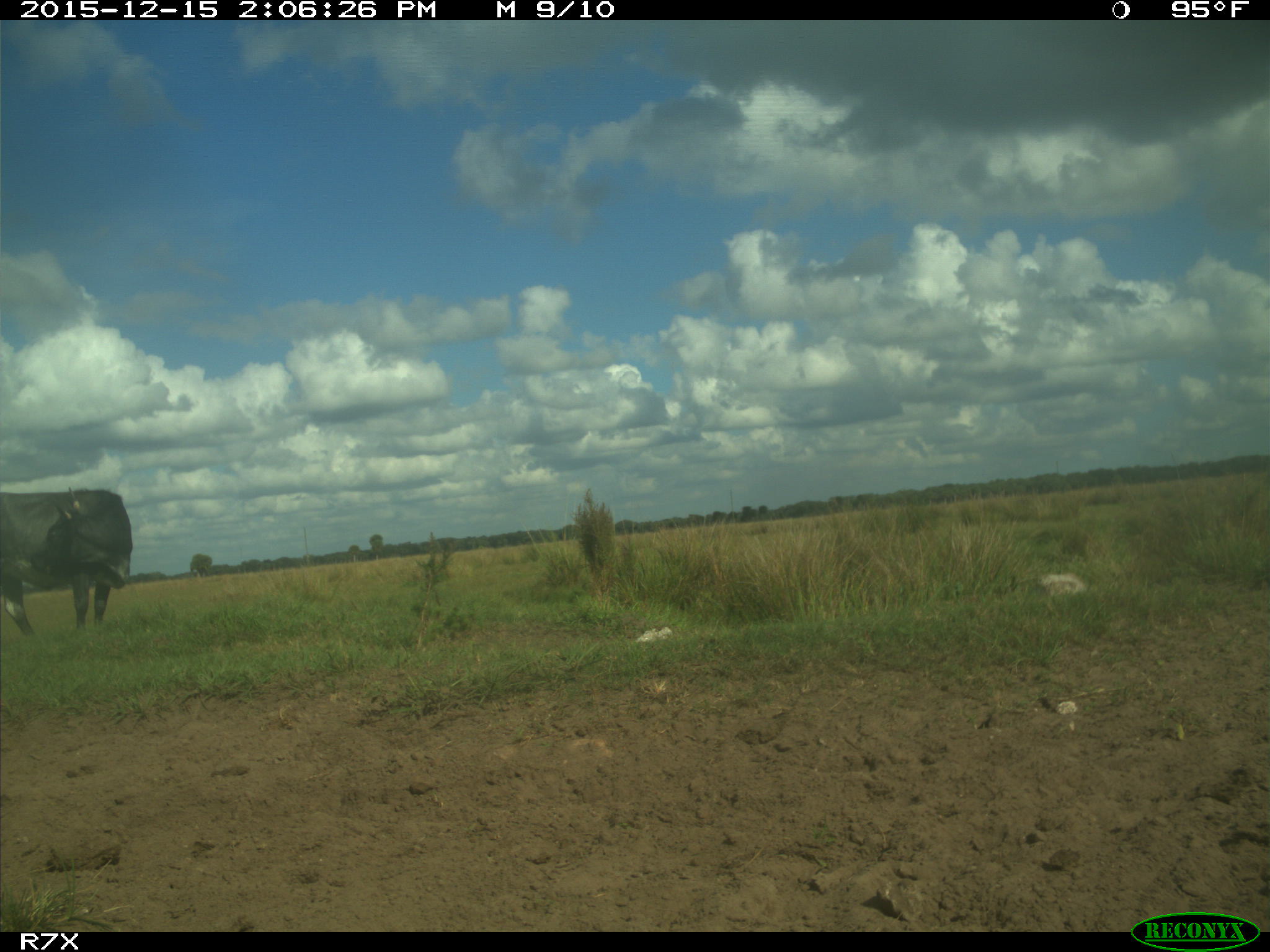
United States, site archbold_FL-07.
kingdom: Animalia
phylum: Chordata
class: Mammalia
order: Artiodactyla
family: Bovidae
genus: Bos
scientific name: Bos taurus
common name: domestic cow